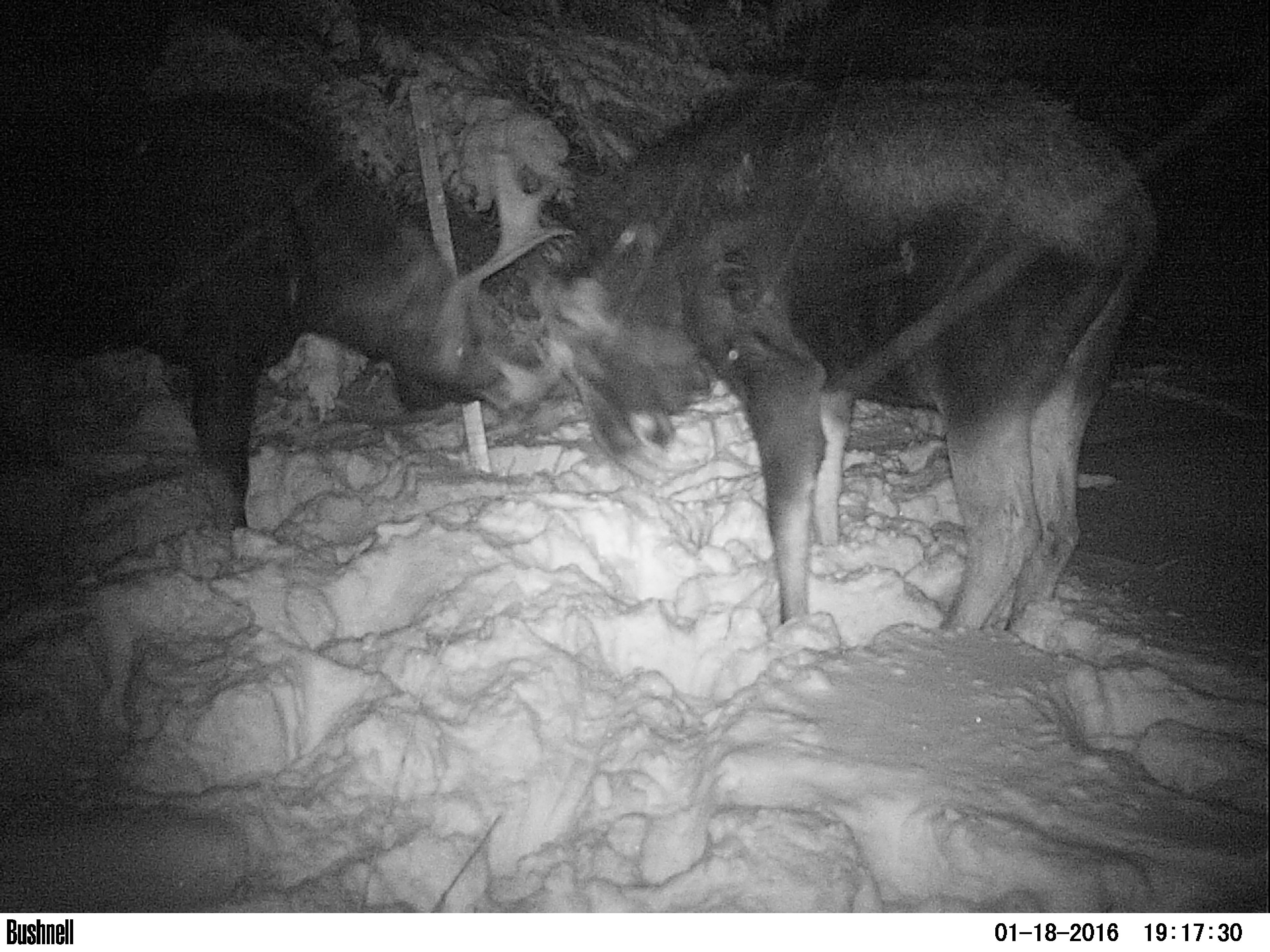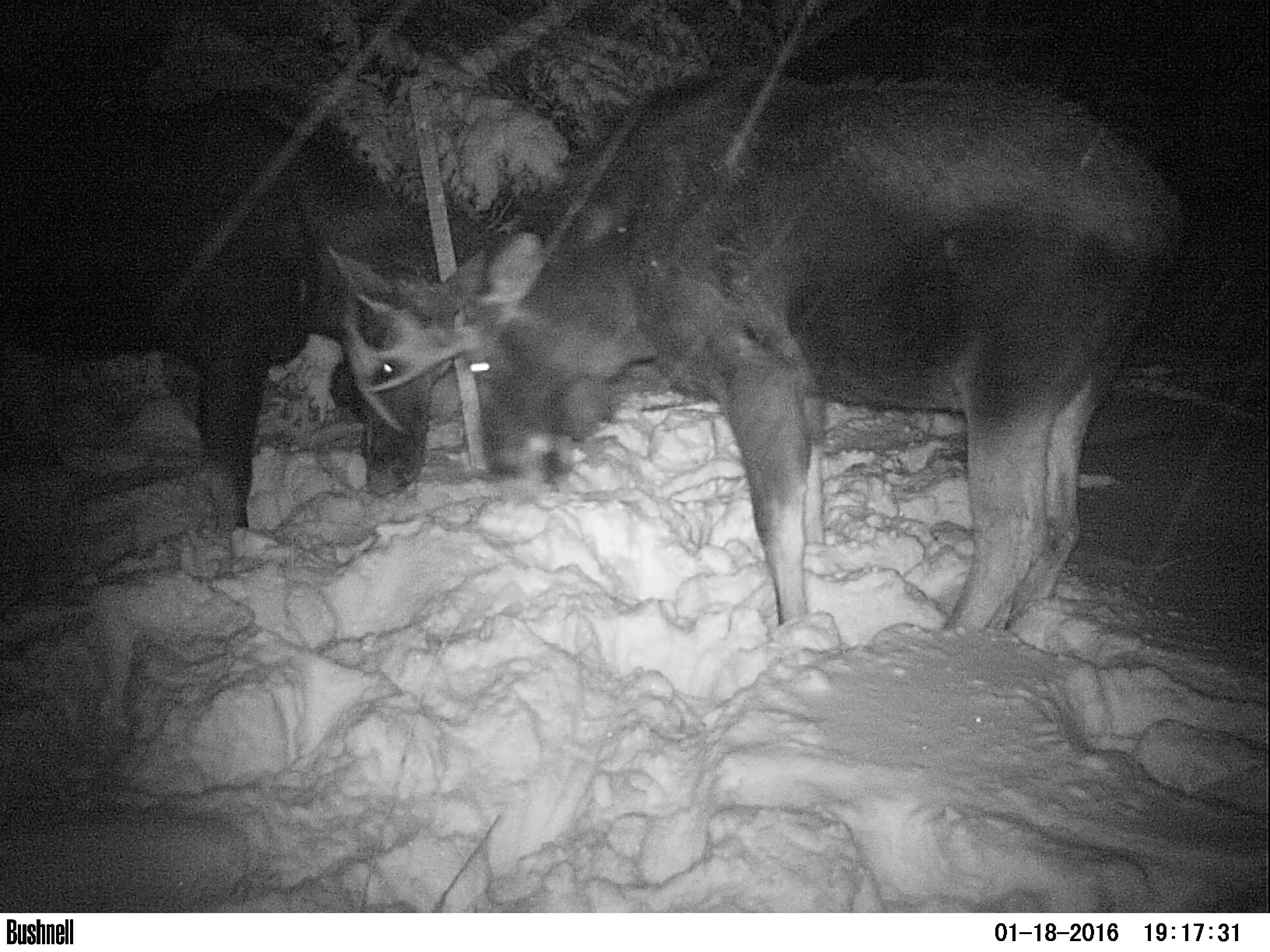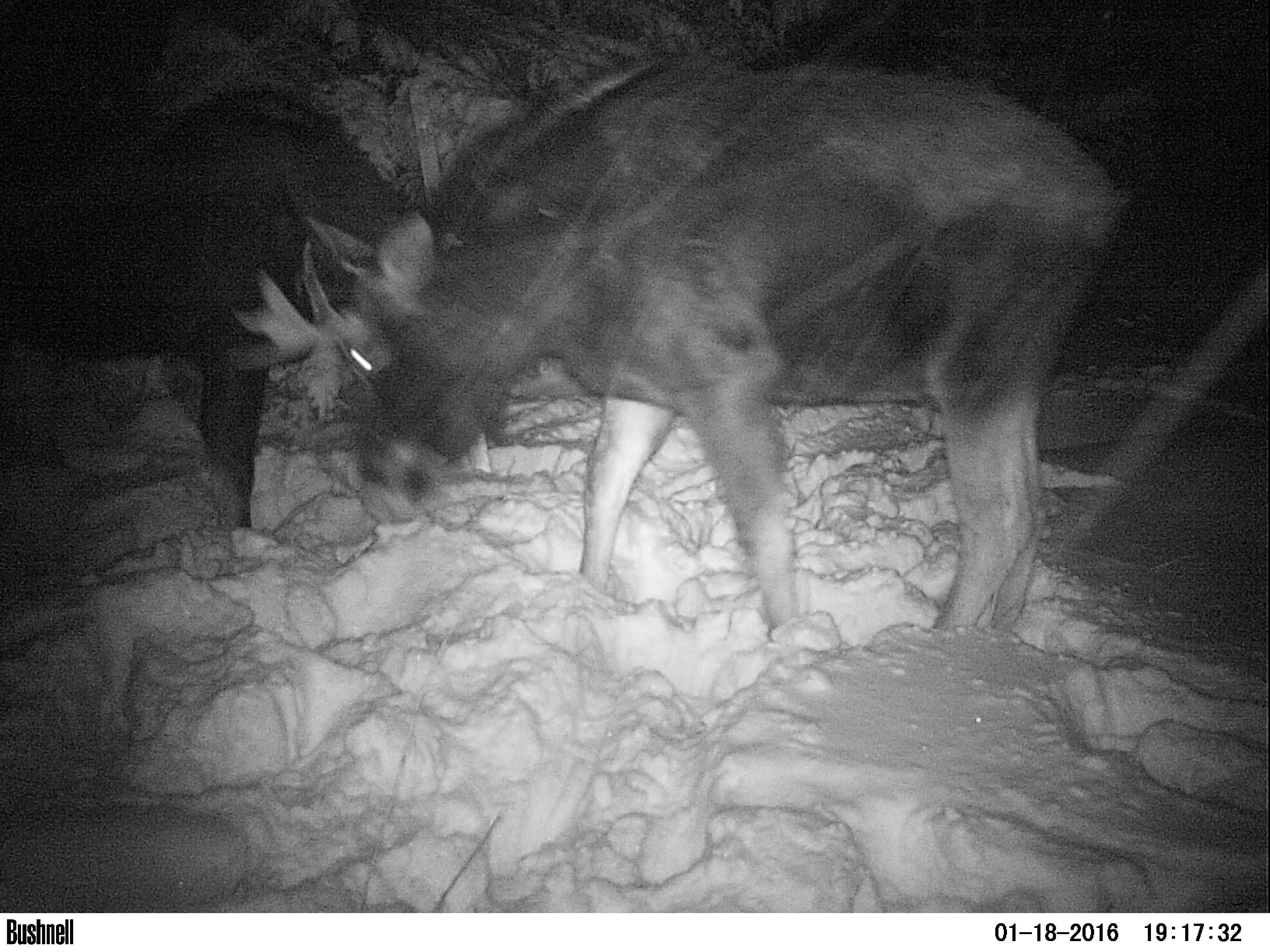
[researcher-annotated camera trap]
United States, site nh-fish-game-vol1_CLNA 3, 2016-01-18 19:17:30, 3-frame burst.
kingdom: Animalia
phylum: Chordata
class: Mammalia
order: Artiodactyla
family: Cervidae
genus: Alces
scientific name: Alces alces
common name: moose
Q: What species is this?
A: Moose (Alces alces).